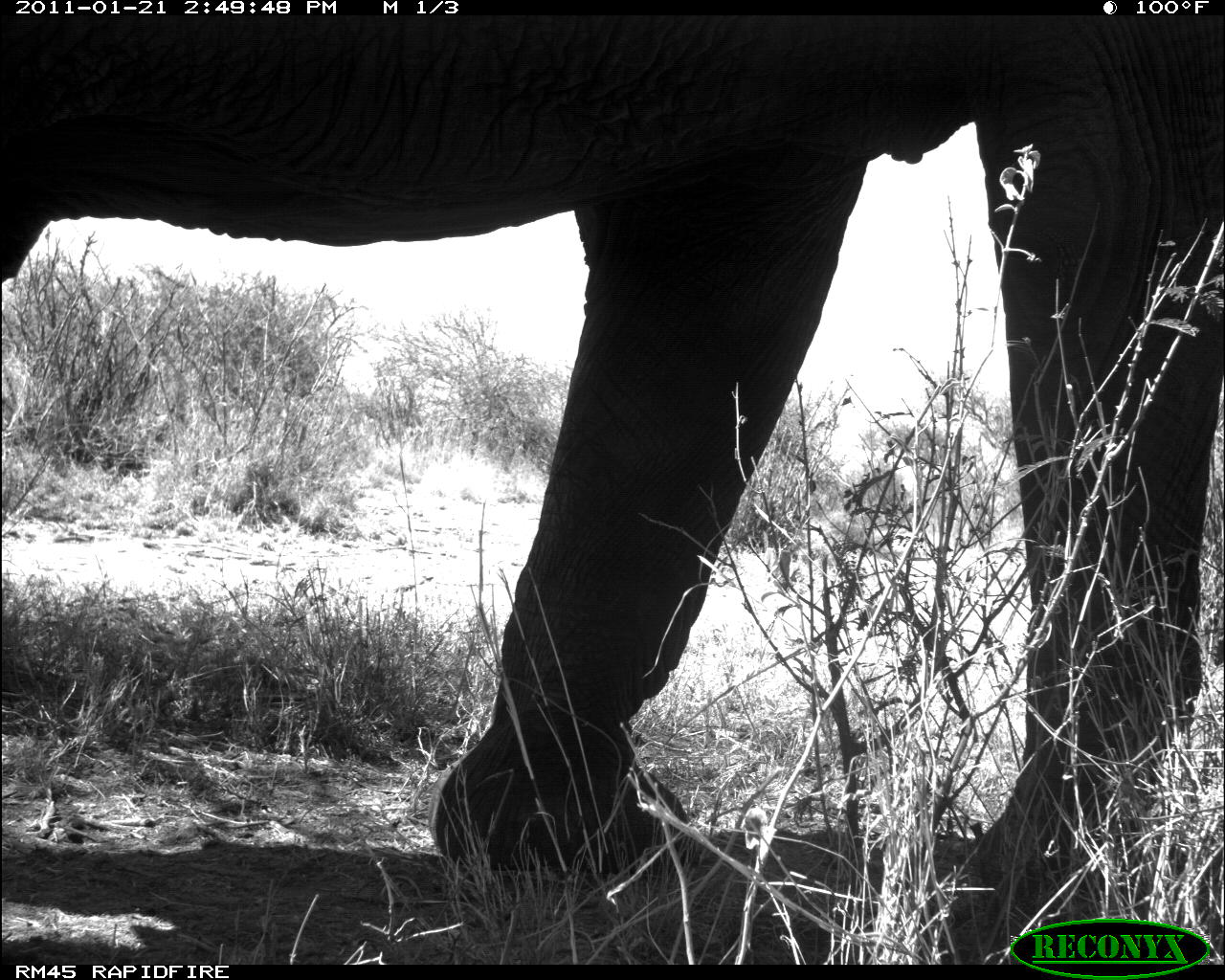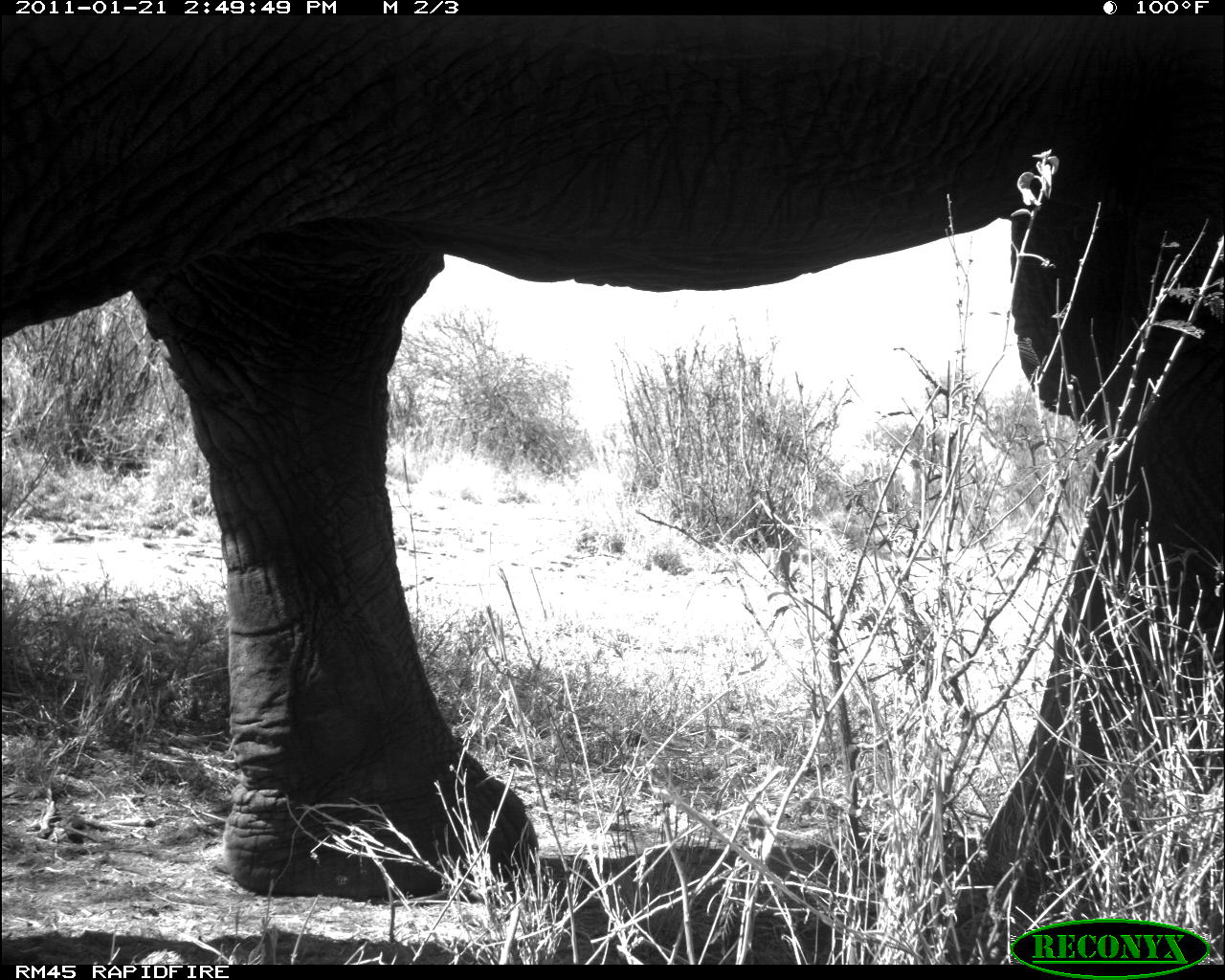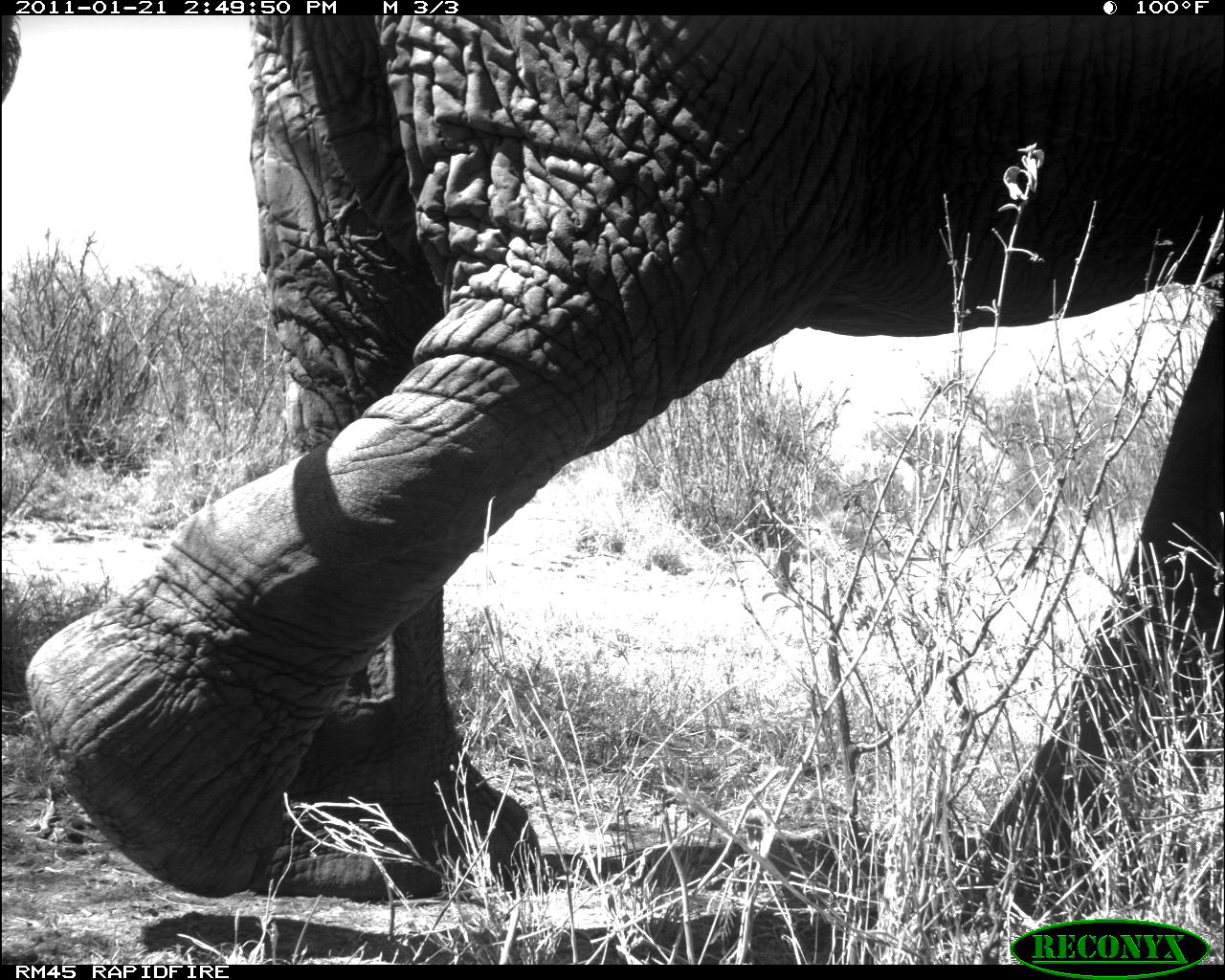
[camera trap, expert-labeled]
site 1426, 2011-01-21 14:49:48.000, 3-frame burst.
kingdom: Animalia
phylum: Chordata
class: Mammalia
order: Proboscidea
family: Elephantidae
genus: Loxodonta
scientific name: Loxodonta africana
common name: african bush elephant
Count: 2.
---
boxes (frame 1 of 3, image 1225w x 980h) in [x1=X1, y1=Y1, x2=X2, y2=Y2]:
loxodonta africana: [x1=0, y1=14, x2=1225, y2=896]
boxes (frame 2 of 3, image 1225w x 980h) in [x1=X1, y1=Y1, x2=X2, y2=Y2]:
loxodonta africana: [x1=0, y1=15, x2=1223, y2=904]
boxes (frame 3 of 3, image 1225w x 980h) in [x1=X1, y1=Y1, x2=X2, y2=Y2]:
loxodonta africana: [x1=0, y1=14, x2=1225, y2=912]